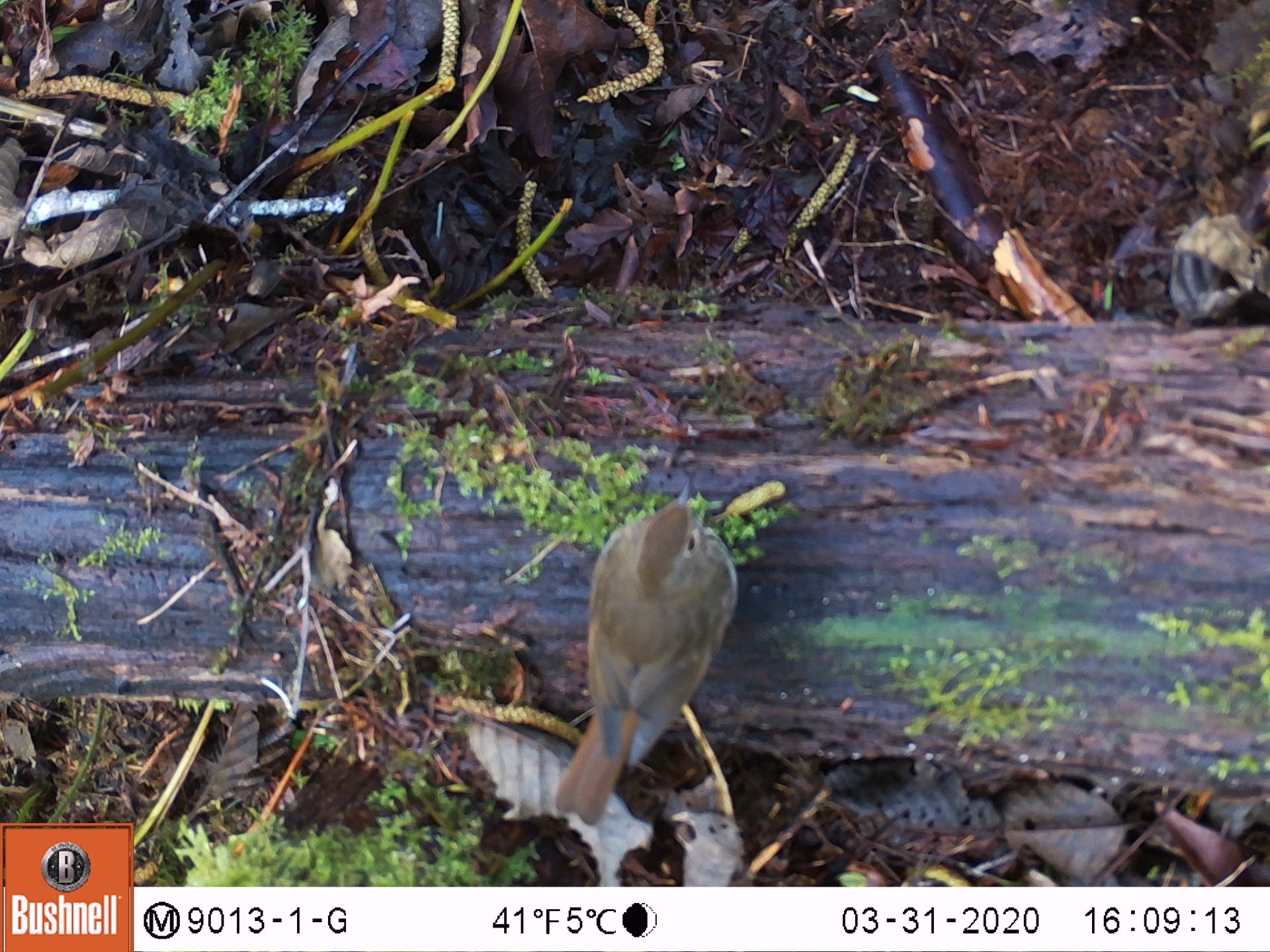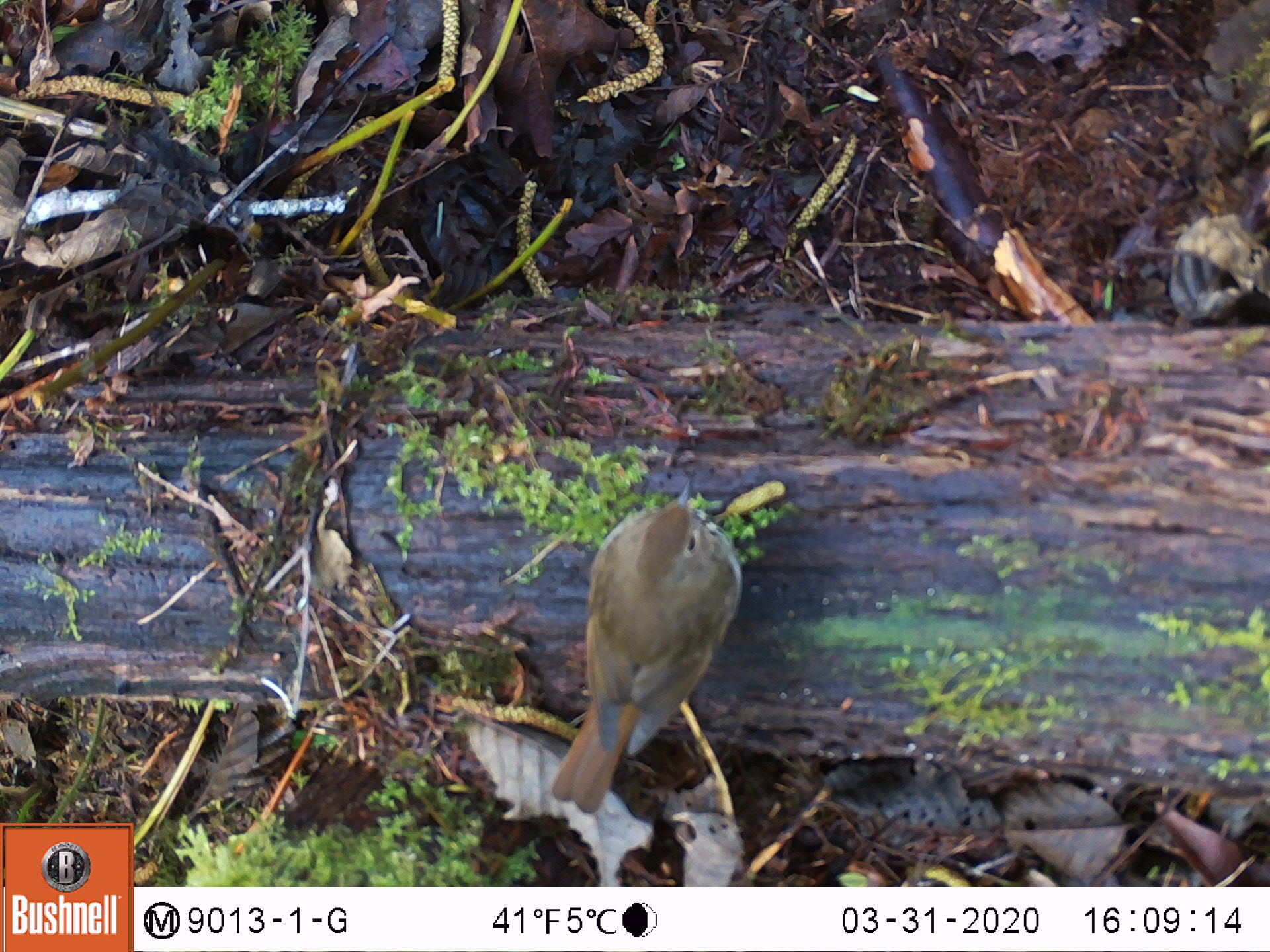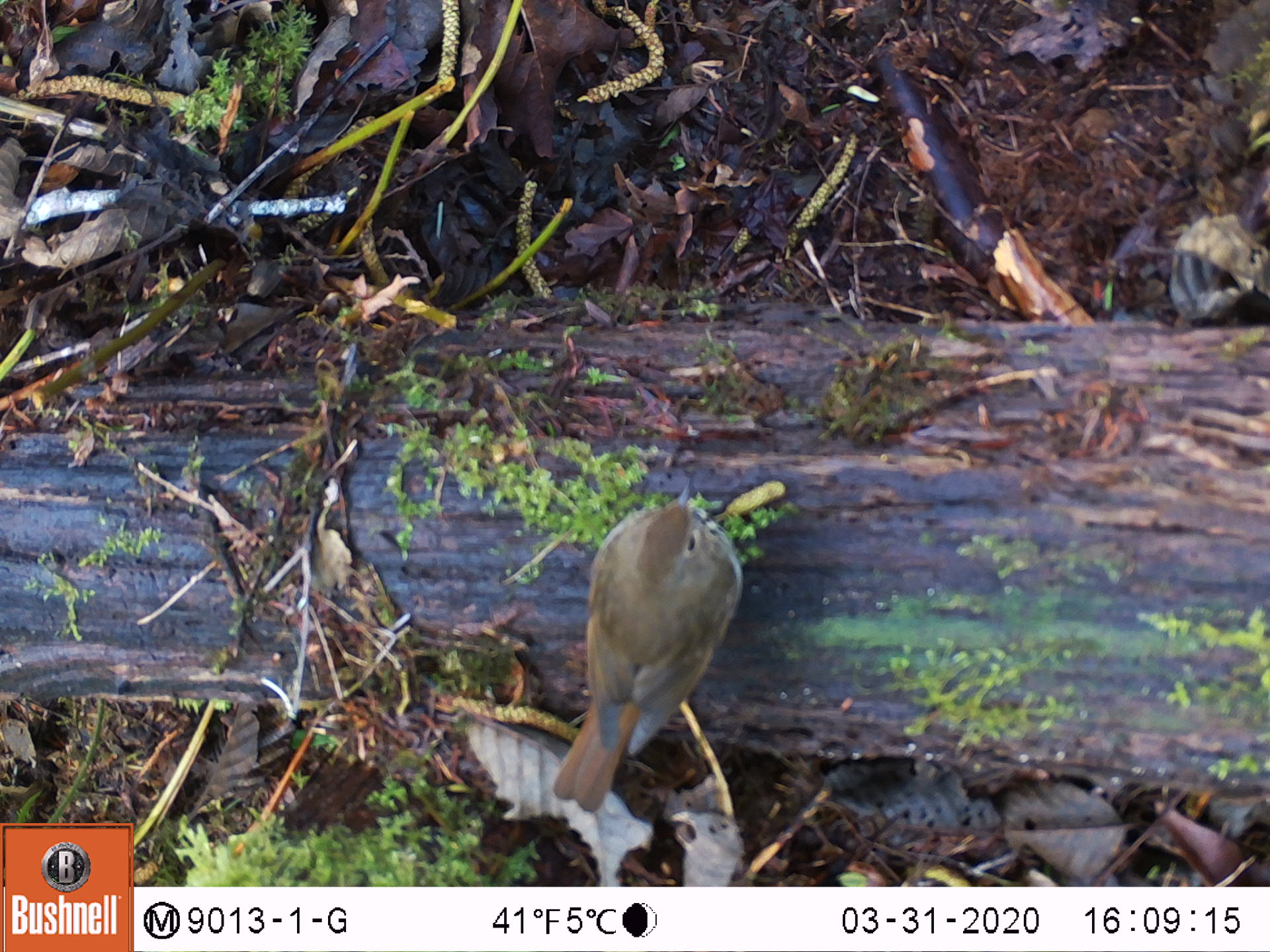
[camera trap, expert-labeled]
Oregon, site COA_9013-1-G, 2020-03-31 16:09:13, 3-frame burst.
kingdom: Animalia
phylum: Chordata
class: Aves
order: Passeriformes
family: Turdidae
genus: Catharus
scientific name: Catharus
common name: brown thrushes and nightingale-thrushes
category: catharus species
Catharus species (brown thrushes and nightingale-thrushes) (Catharus).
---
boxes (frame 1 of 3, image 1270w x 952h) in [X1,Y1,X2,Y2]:
catharus species: [534,472,757,835]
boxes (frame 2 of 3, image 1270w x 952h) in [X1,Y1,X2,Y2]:
catharus species: [529,467,762,822]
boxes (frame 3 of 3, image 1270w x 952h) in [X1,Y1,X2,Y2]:
catharus species: [535,464,771,824]